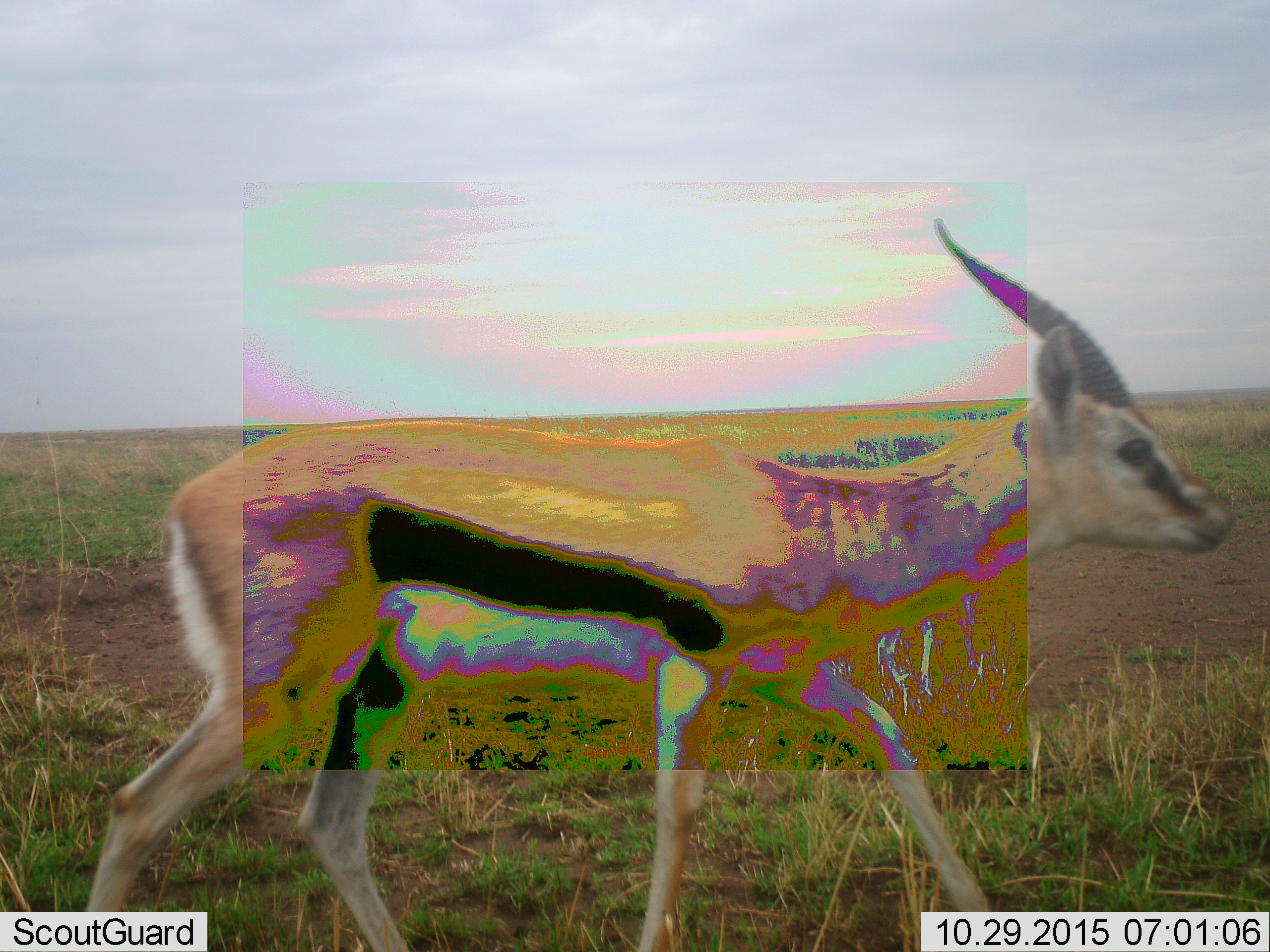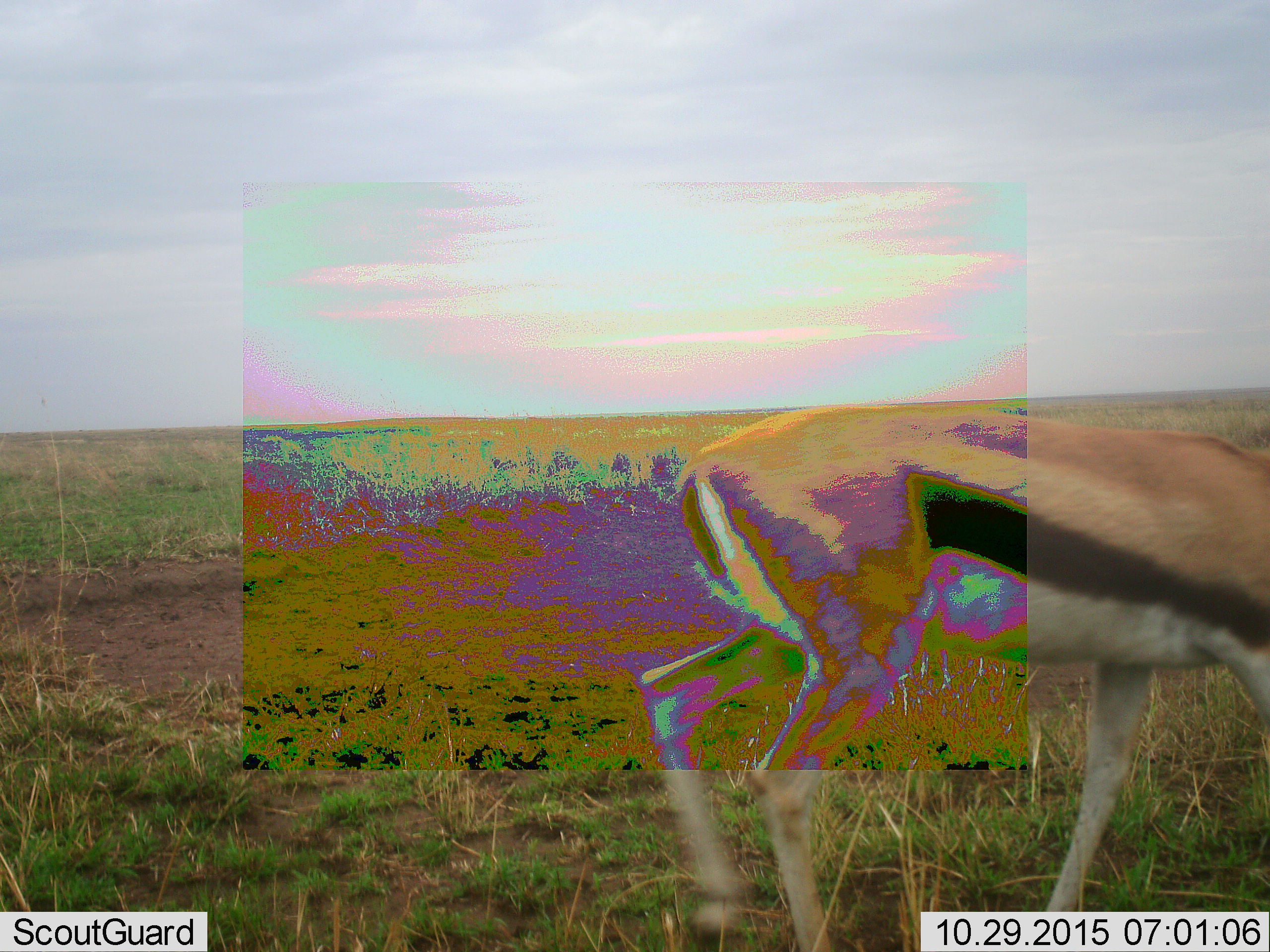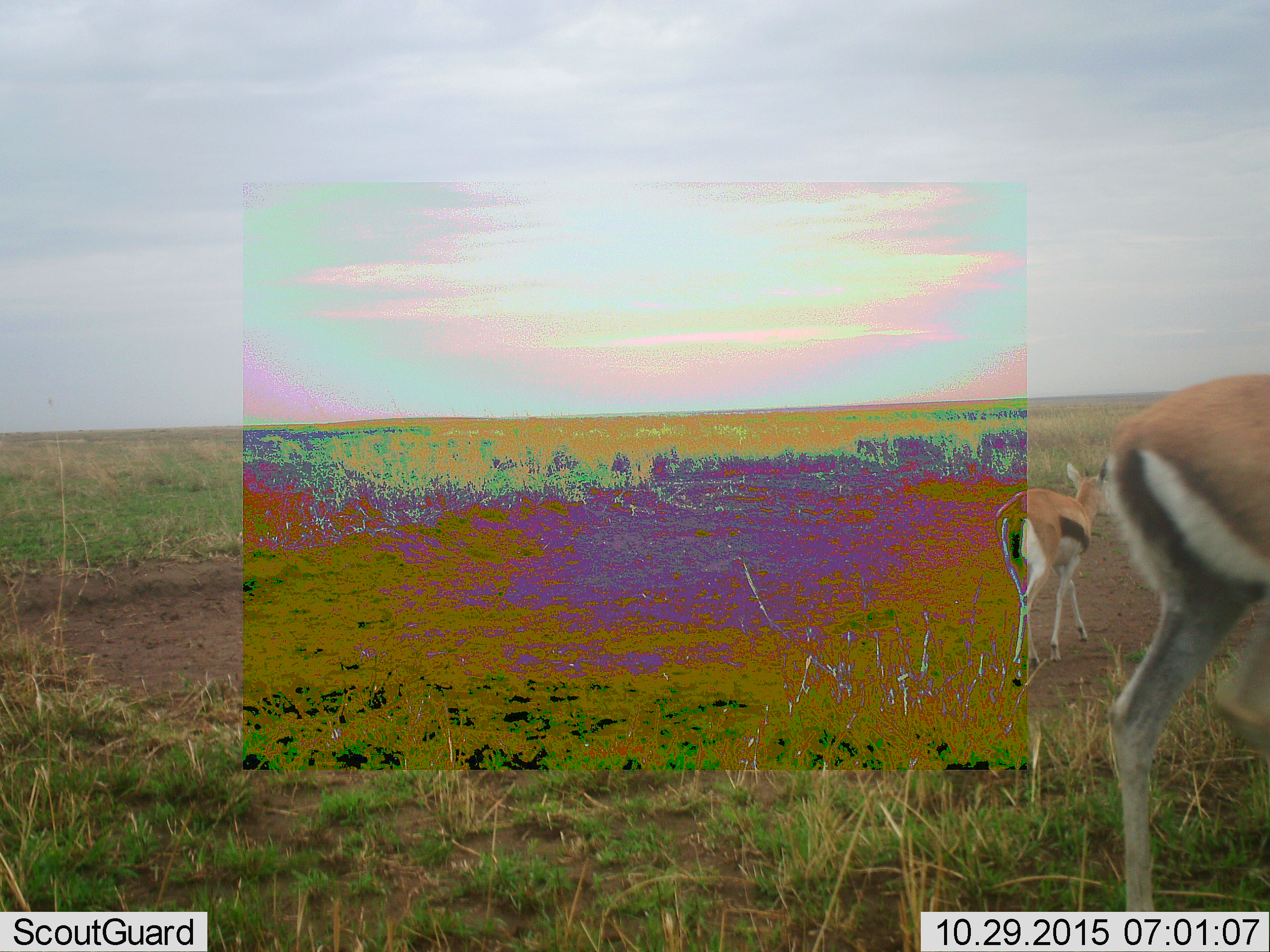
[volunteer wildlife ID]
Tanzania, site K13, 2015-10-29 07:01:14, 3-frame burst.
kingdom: Animalia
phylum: Chordata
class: Mammalia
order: Artiodactyla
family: Bovidae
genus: Eudorcas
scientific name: Eudorcas thomsonii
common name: thomson's gazelle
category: gazellethomsons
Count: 2.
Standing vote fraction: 0%.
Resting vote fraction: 0%.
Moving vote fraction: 100%.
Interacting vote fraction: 0%.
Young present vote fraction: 0%.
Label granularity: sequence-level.